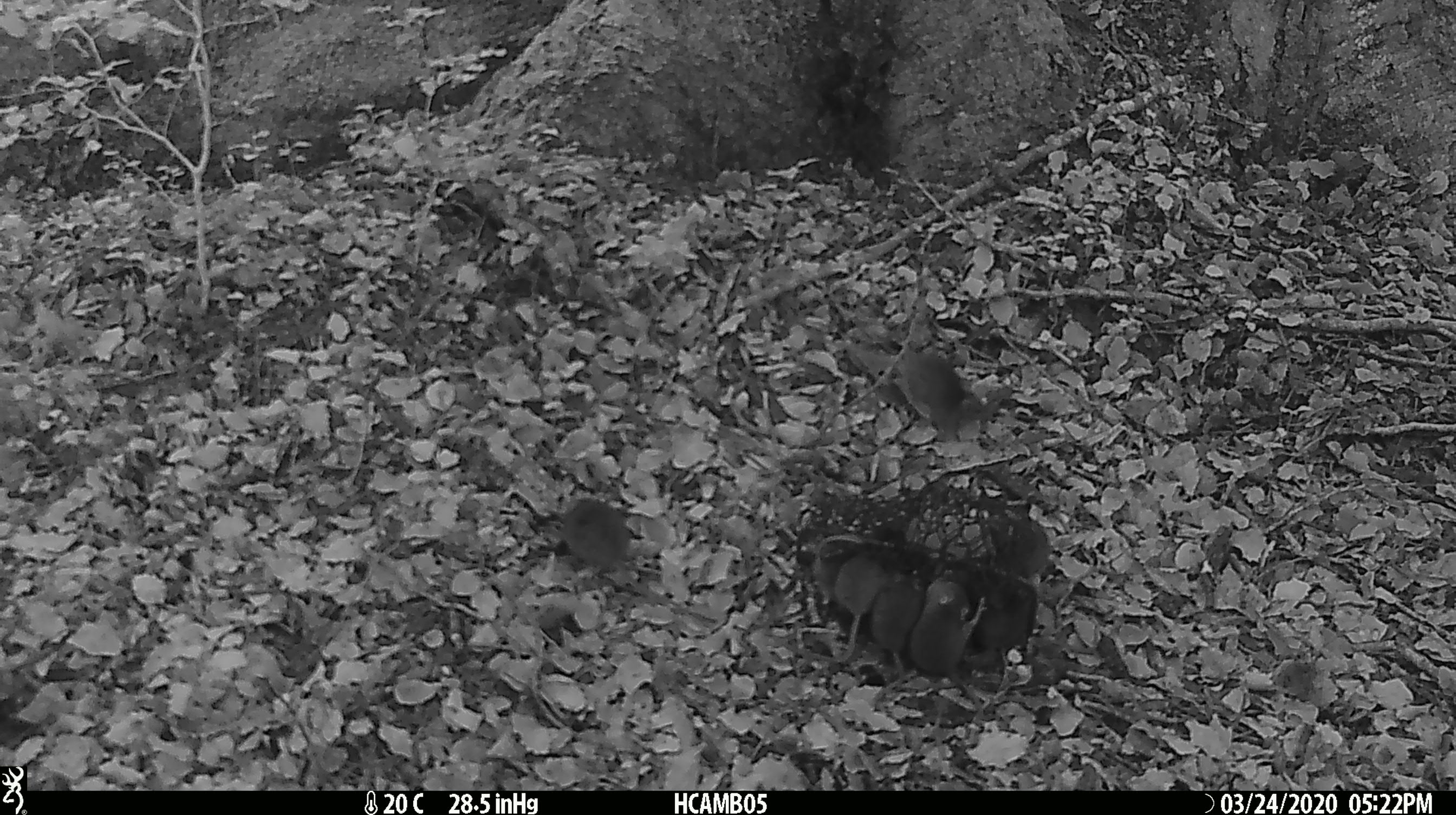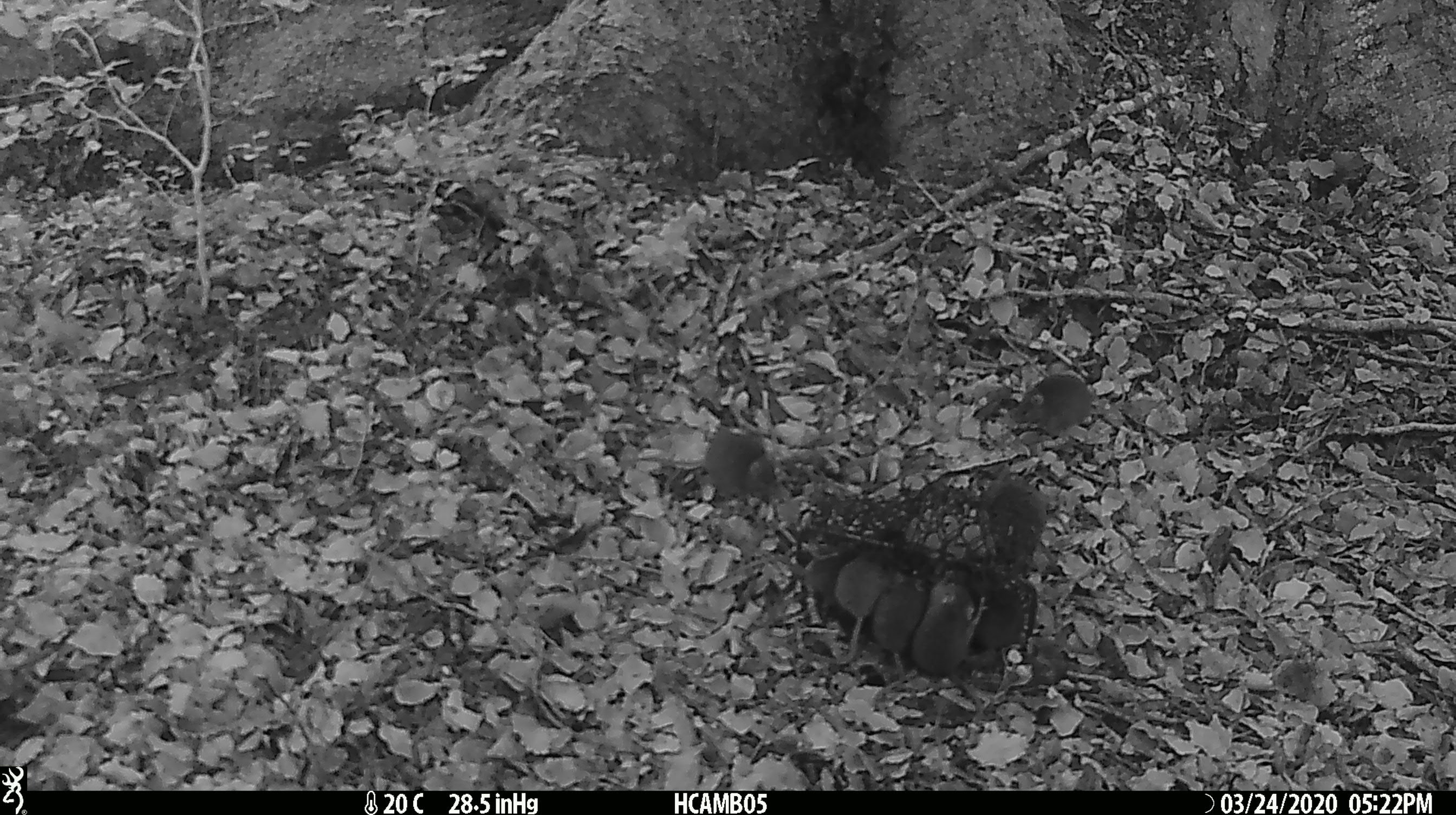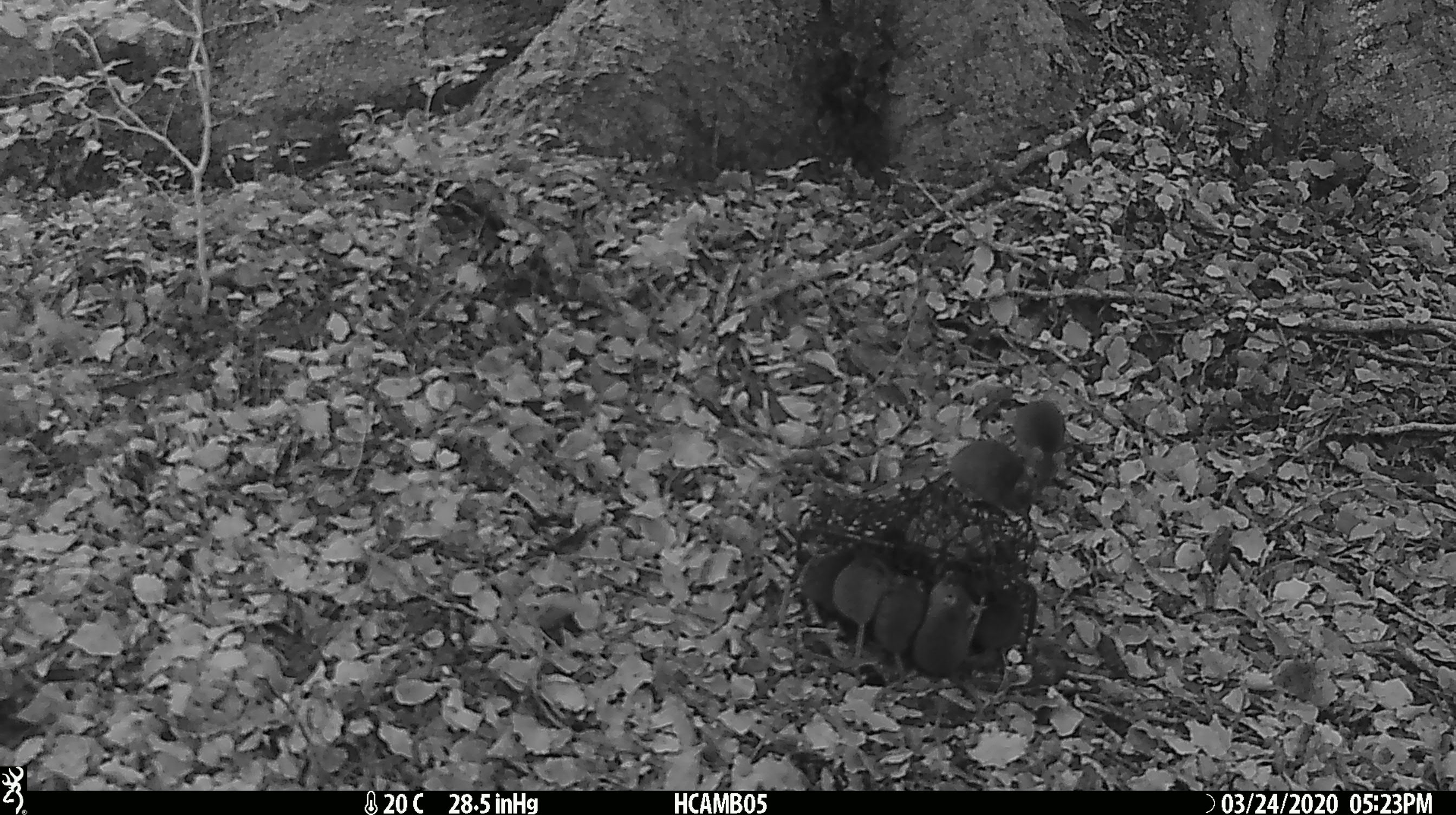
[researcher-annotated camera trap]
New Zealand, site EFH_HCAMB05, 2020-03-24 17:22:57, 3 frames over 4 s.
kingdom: Animalia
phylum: Chordata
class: Mammalia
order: Rodentia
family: Muridae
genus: Mus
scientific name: Mus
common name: mouse